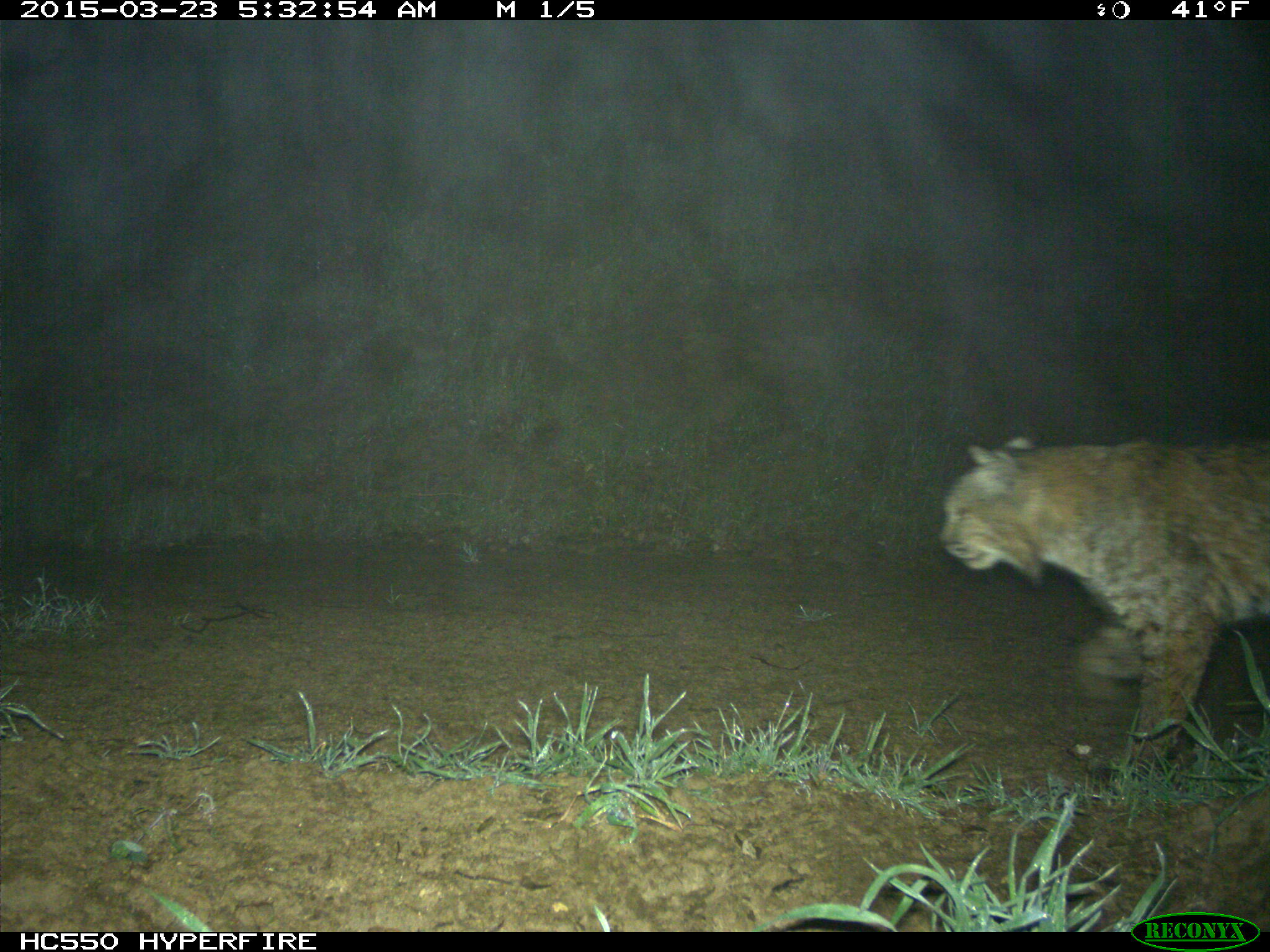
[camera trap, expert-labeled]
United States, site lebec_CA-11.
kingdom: Animalia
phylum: Chordata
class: Mammalia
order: Carnivora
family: Felidae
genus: Lynx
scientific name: Lynx rufus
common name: bobcat